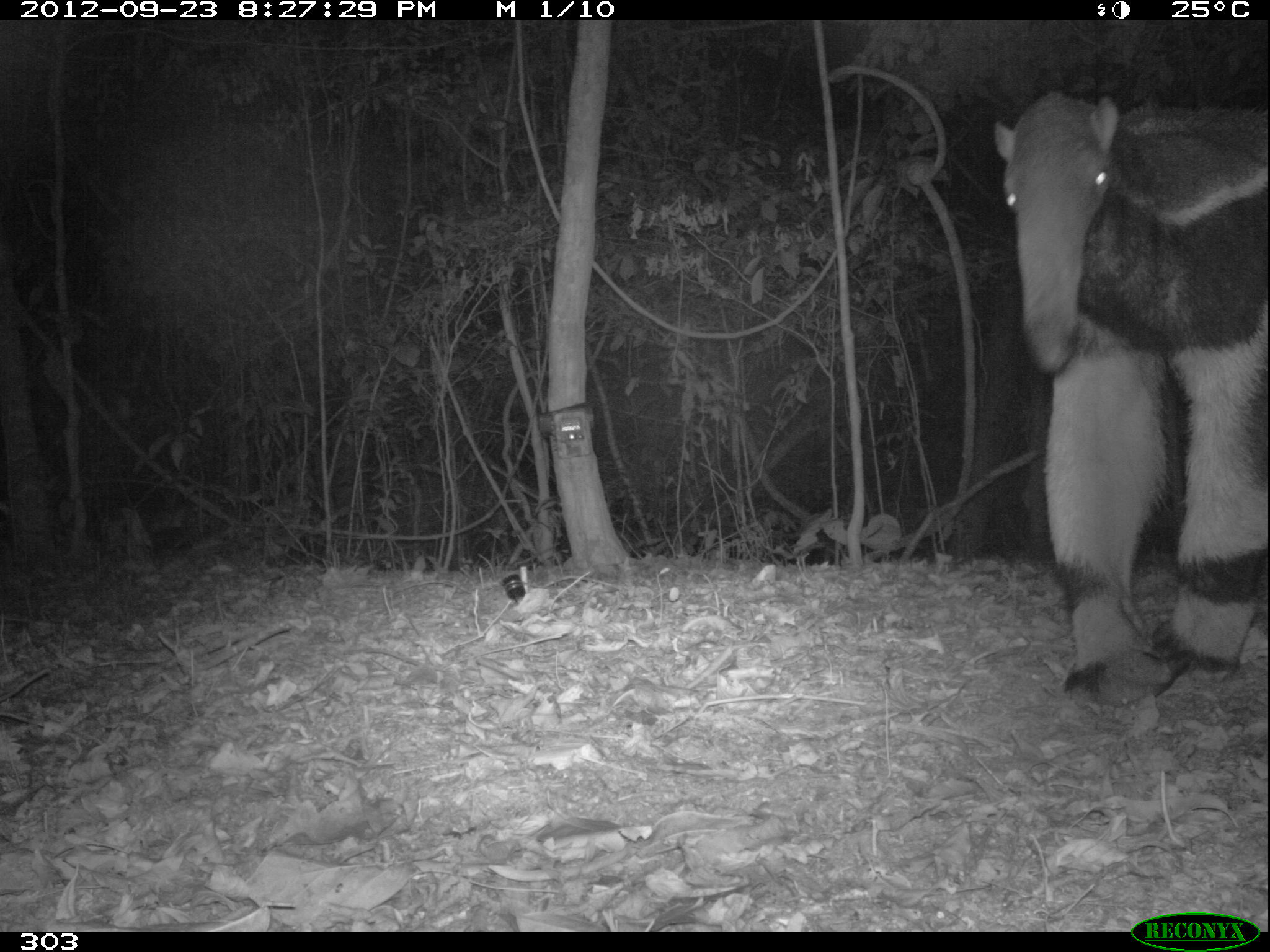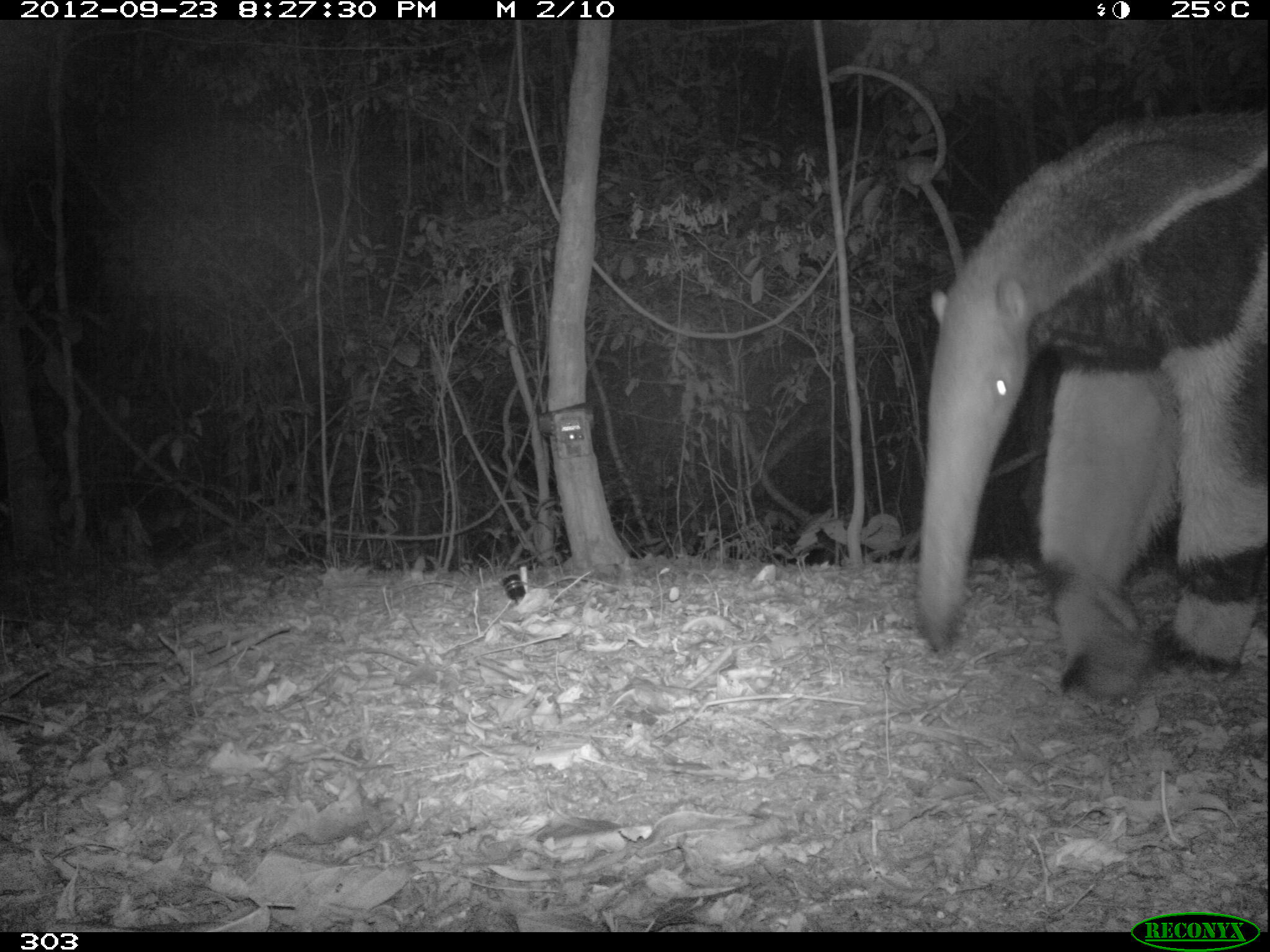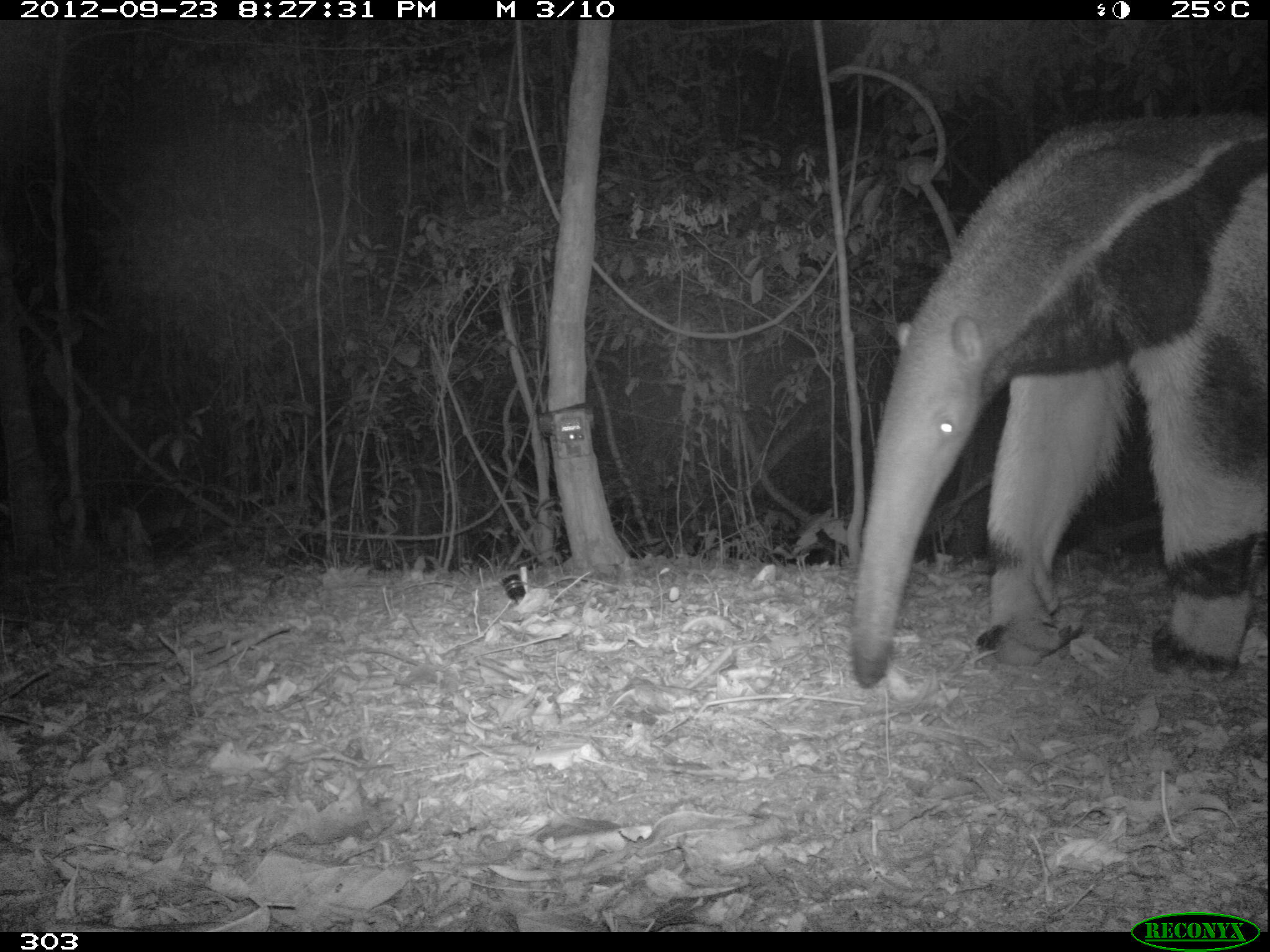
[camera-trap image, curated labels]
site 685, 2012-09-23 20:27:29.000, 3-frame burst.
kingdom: Animalia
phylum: Chordata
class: Mammalia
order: Pilosa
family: Myrmecophagidae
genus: Myrmecophaga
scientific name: Myrmecophaga tridactyla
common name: giant anteater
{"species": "Myrmecophaga tridactyla (giant anteater)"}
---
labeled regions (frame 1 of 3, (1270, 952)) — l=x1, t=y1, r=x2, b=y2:
myrmecophaga tridactyla: l=989, t=88, r=1270, b=706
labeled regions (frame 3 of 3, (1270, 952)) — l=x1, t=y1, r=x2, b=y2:
myrmecophaga tridactyla: l=841, t=108, r=1270, b=684